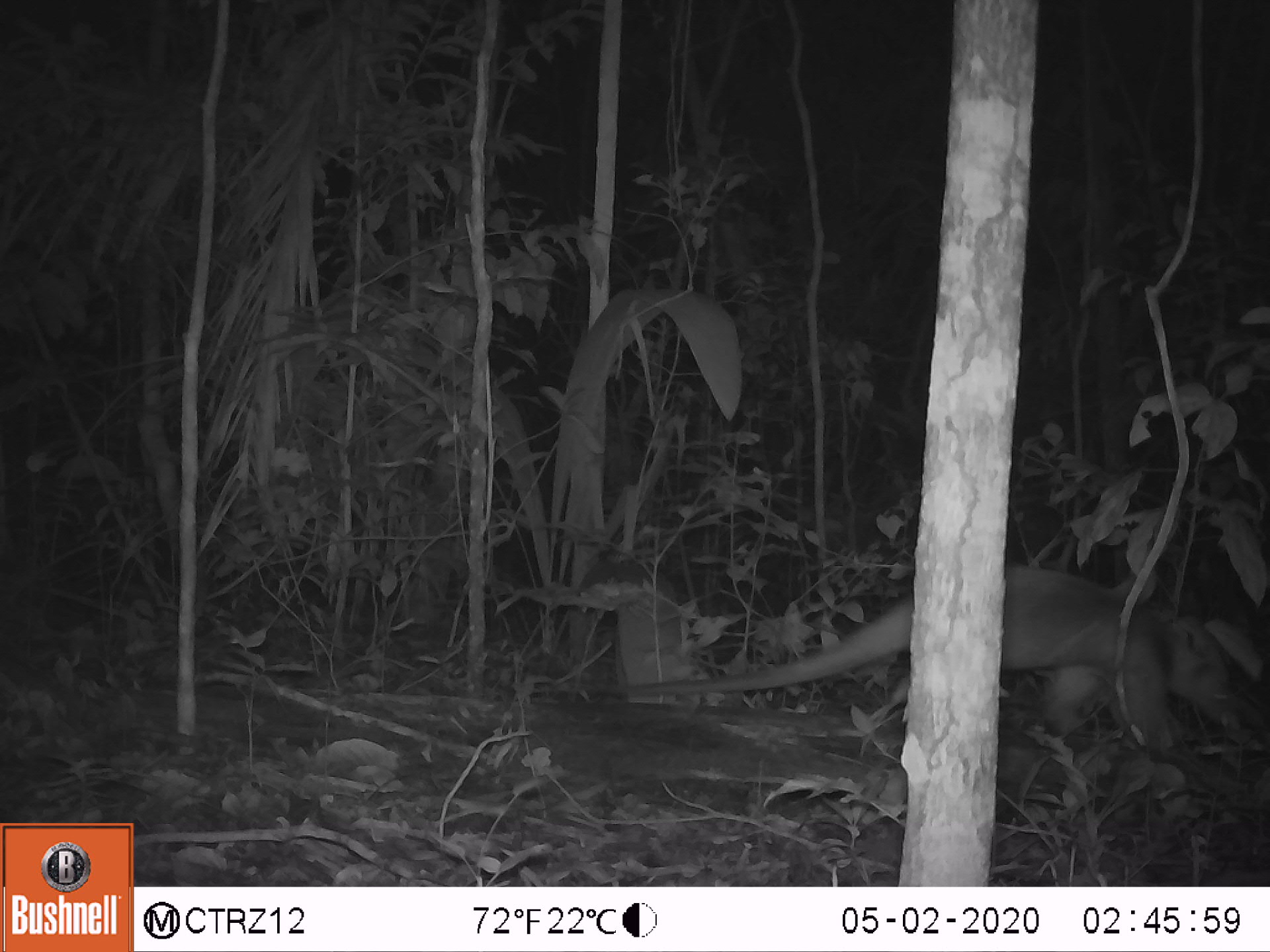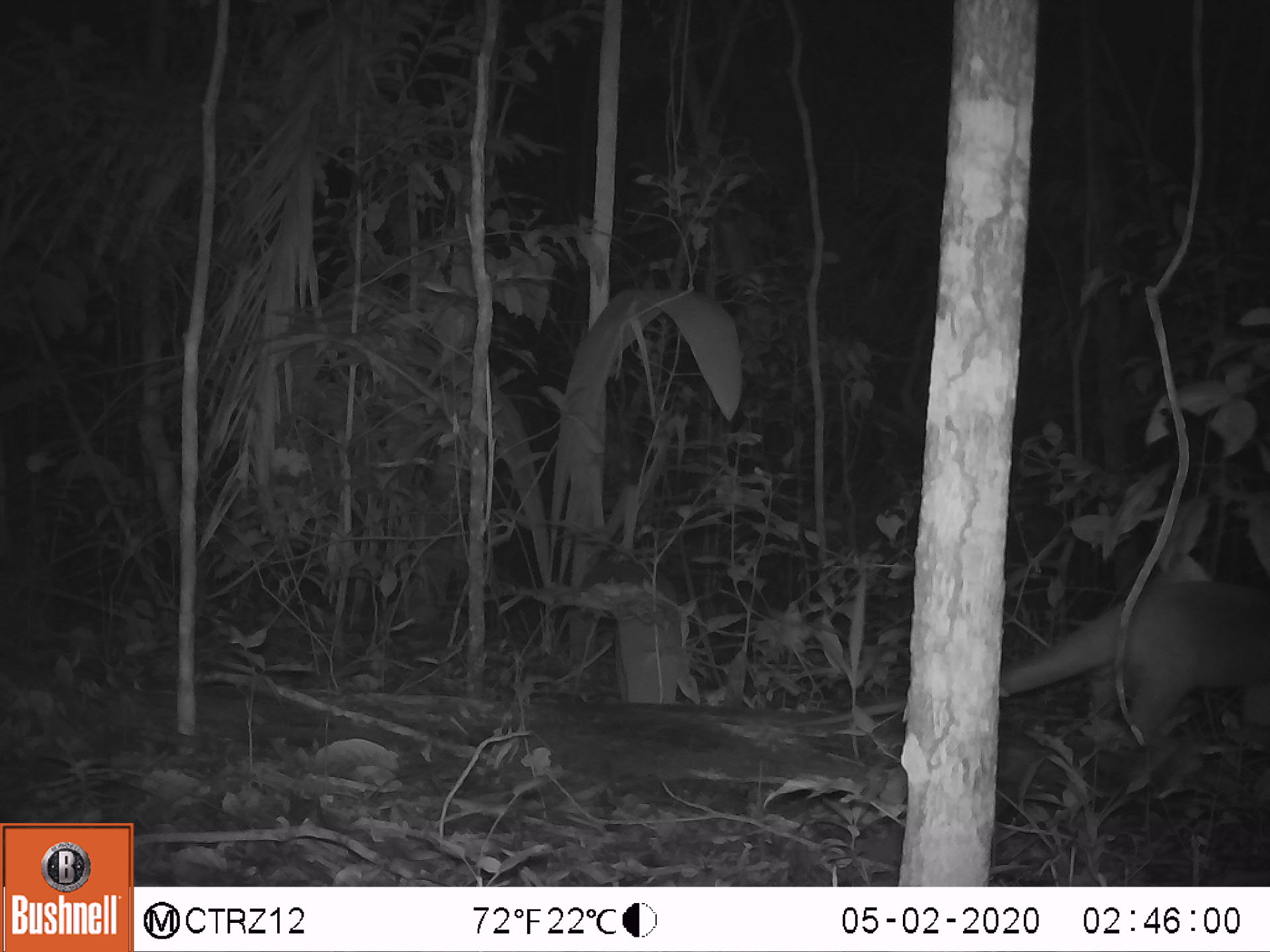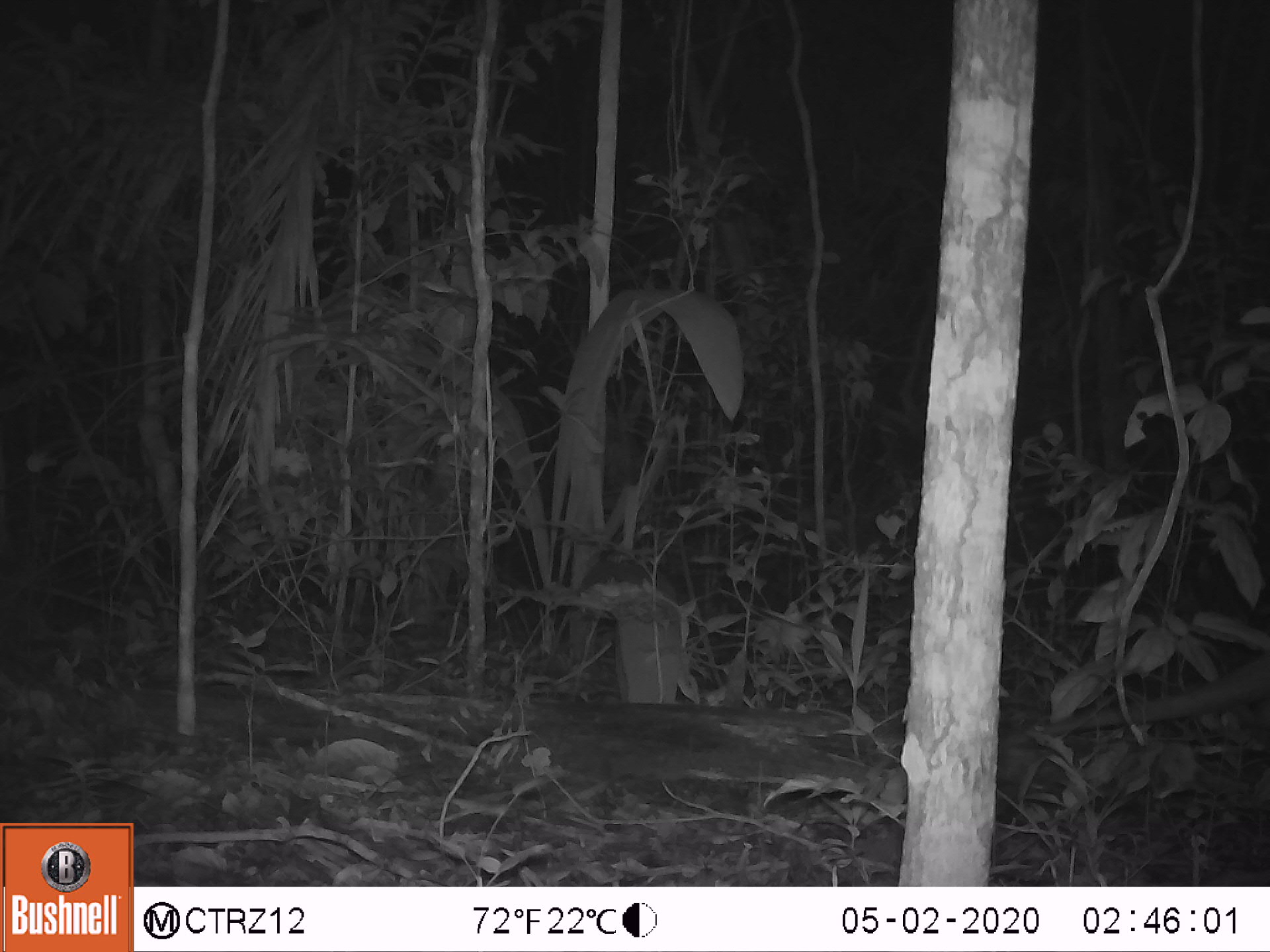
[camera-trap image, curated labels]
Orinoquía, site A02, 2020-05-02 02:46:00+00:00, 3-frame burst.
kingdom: Animalia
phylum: Chordata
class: Mammalia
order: Pilosa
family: Myrmecophagidae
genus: Tamandua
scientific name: Tamandua tetradactyla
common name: southern tamandua